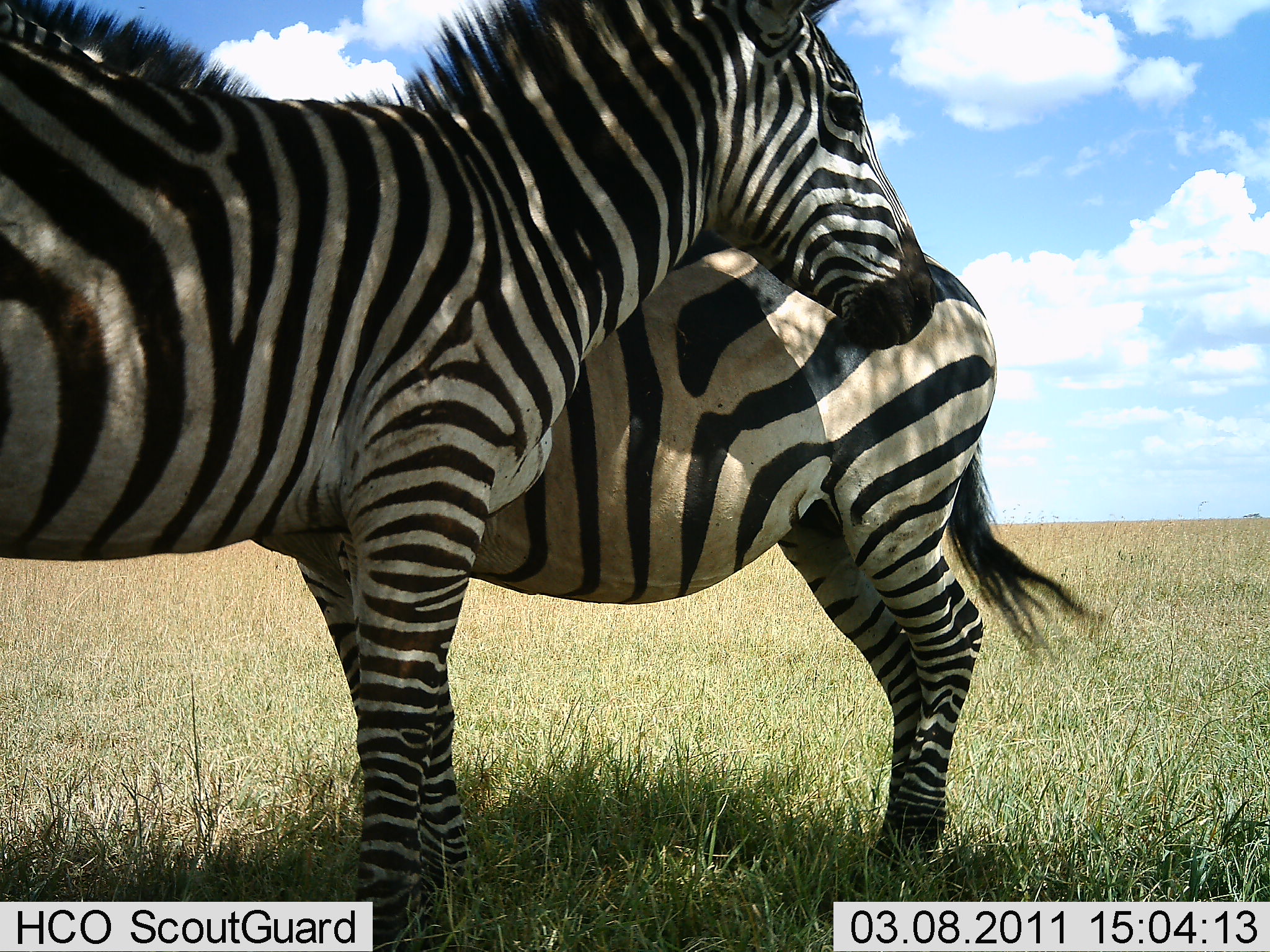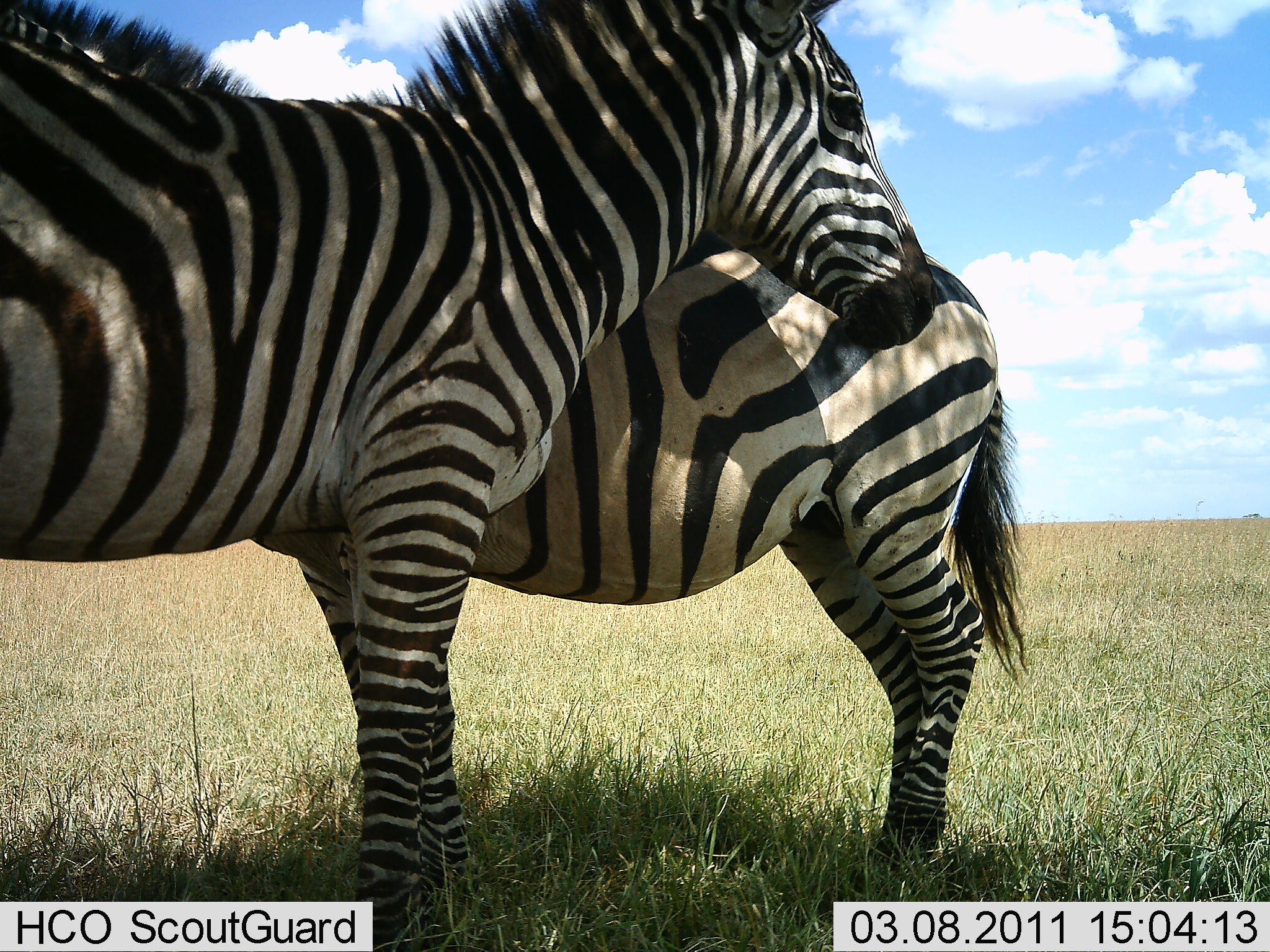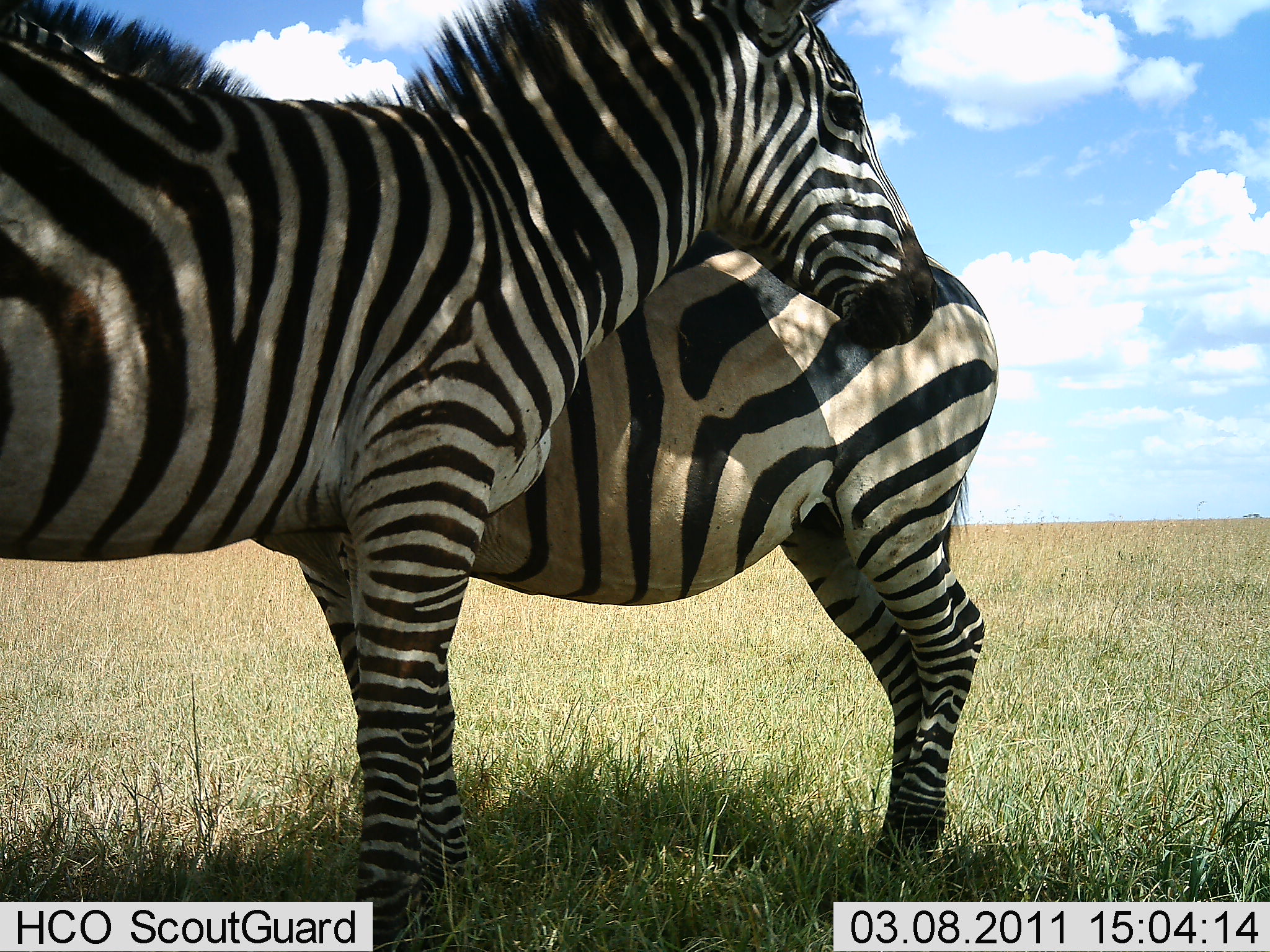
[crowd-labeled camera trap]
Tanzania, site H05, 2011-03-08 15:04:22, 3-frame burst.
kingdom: Animalia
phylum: Chordata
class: Mammalia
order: Perissodactyla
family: Equidae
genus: Equus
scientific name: Equus quagga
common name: plains zebra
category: zebra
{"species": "zebra (plains zebra) (Equus quagga)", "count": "2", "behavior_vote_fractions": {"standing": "100%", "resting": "0%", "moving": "0%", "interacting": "18%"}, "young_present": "0%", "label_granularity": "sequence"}